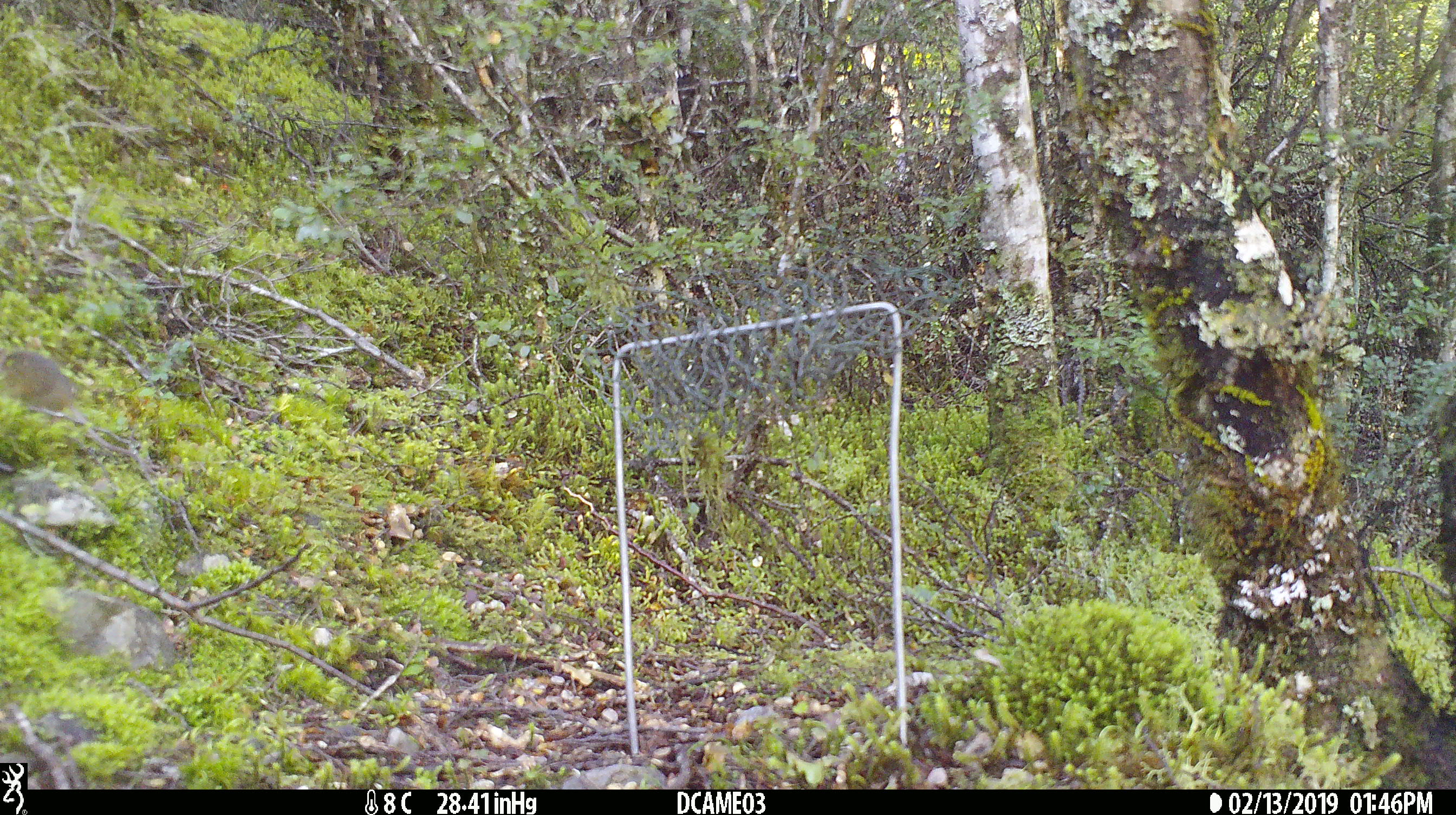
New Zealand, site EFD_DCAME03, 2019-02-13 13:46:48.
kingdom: Animalia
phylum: Chordata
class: Mammalia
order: Rodentia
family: Muridae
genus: Mus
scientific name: Mus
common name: mouse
Mouse (Mus).